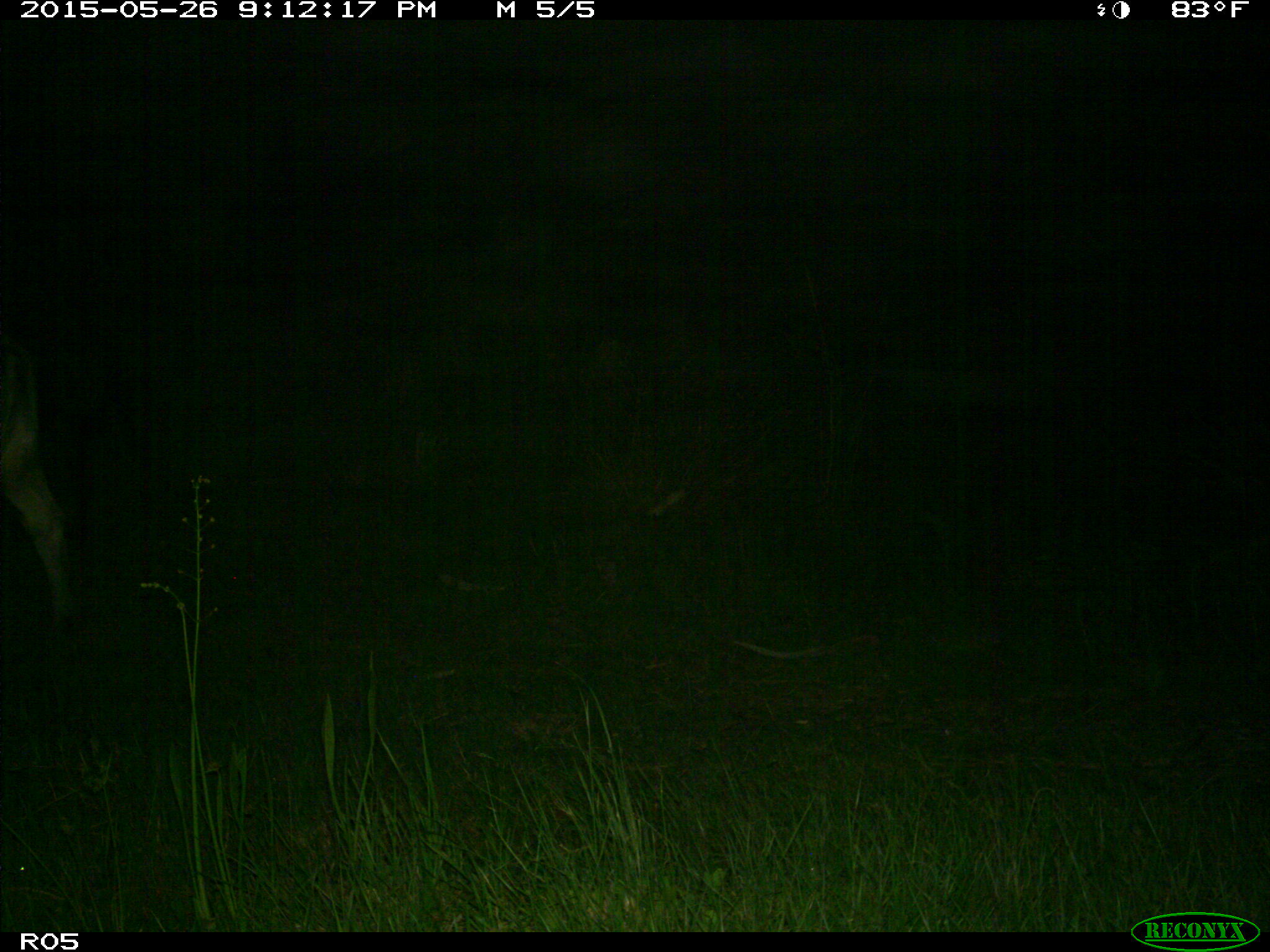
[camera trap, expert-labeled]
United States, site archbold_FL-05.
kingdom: Animalia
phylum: Chordata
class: Mammalia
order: Artiodactyla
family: Bovidae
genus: Bos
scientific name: Bos taurus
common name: domestic cow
Bos taurus (domestic cow).